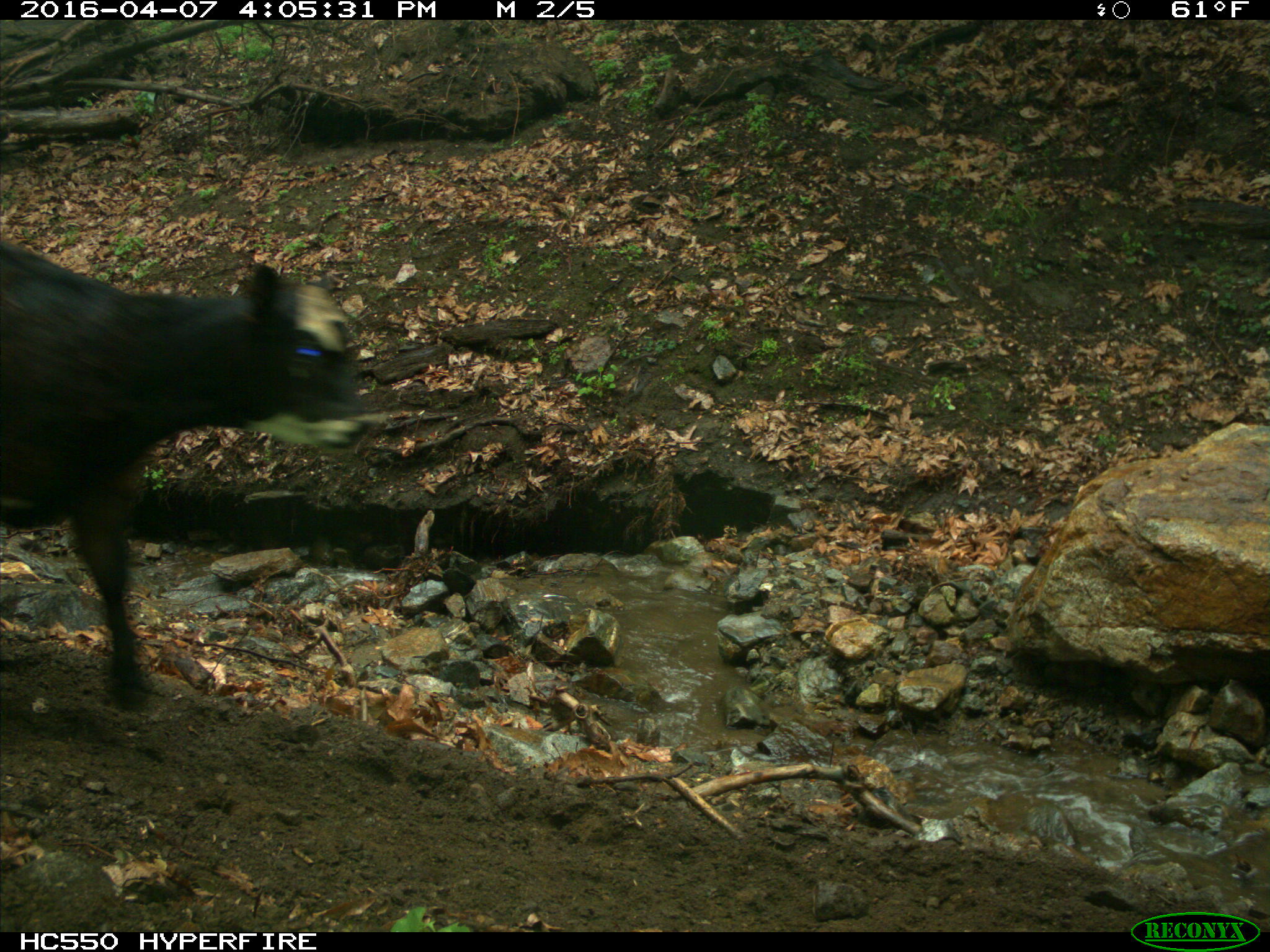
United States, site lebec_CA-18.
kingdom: Animalia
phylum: Chordata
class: Mammalia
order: Artiodactyla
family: Bovidae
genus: Bos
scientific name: Bos taurus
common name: domestic cow